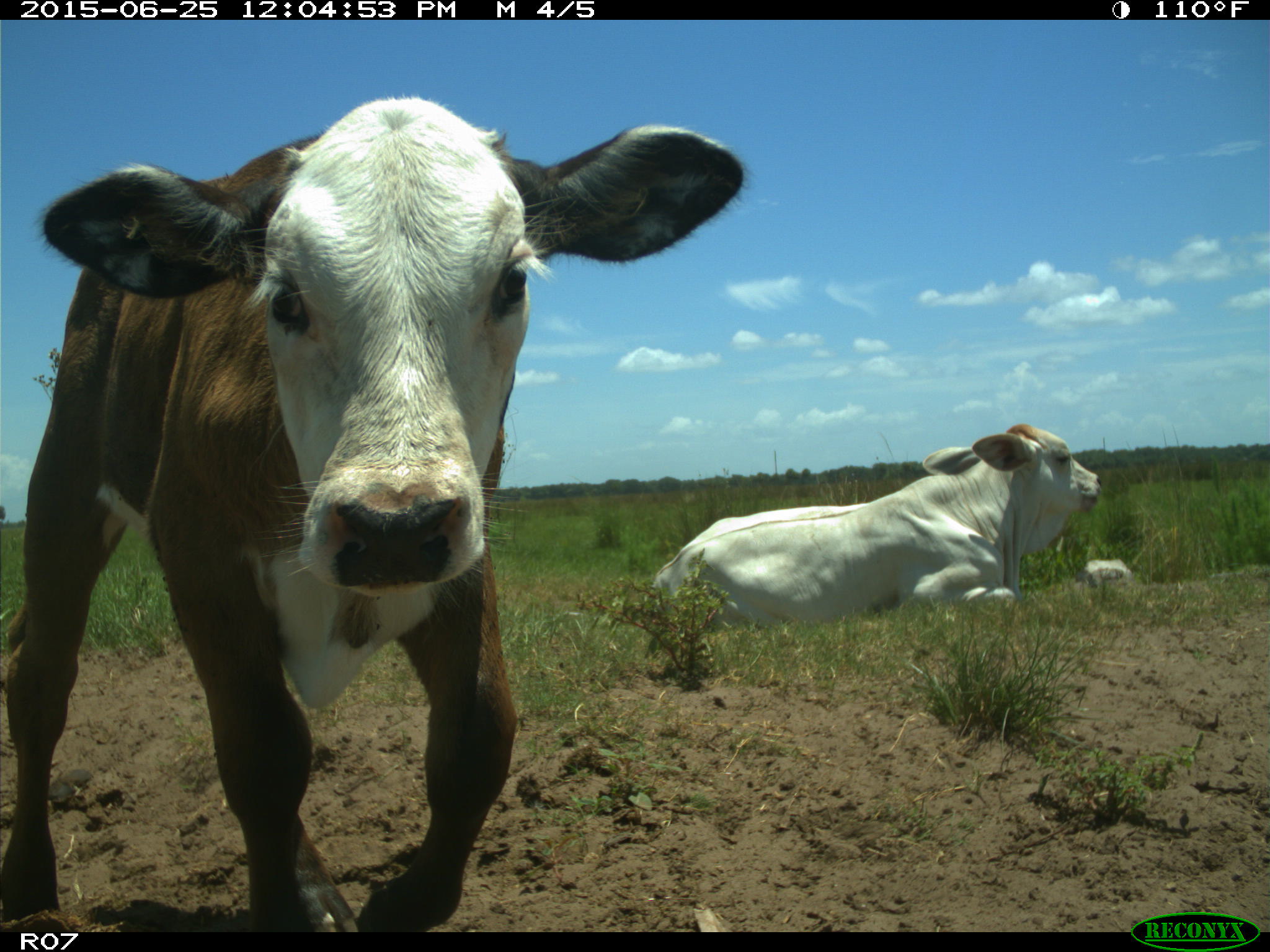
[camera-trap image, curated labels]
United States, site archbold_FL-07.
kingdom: Animalia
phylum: Chordata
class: Mammalia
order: Artiodactyla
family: Bovidae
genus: Bos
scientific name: Bos taurus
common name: domestic cow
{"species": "Bos taurus (domestic cow)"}